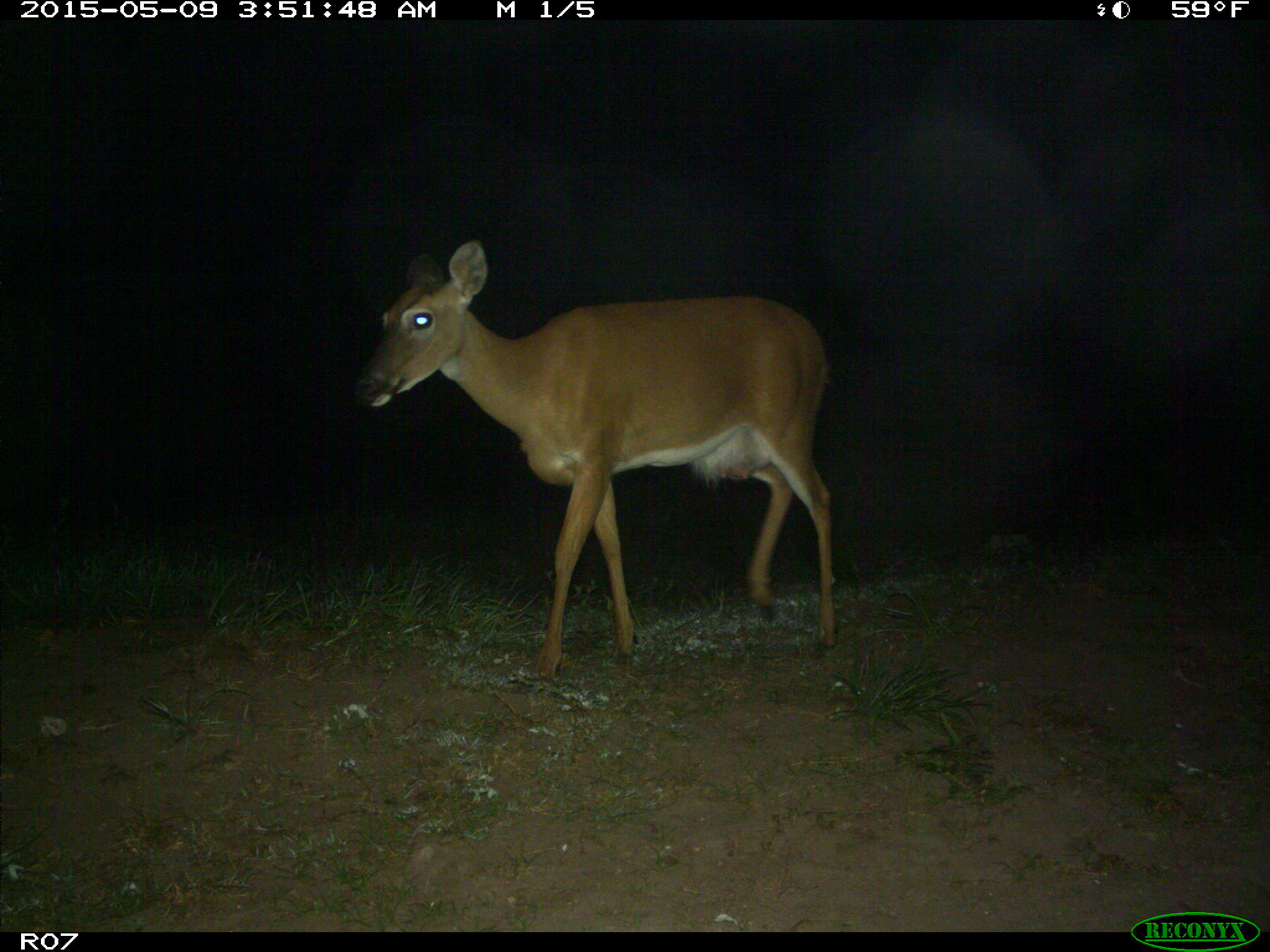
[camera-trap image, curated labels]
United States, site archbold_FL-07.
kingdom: Animalia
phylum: Chordata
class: Mammalia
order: Artiodactyla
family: Cervidae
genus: Odocoileus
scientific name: Odocoileus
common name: deer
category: unidentified deer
Unidentified deer (deer) (Odocoileus).